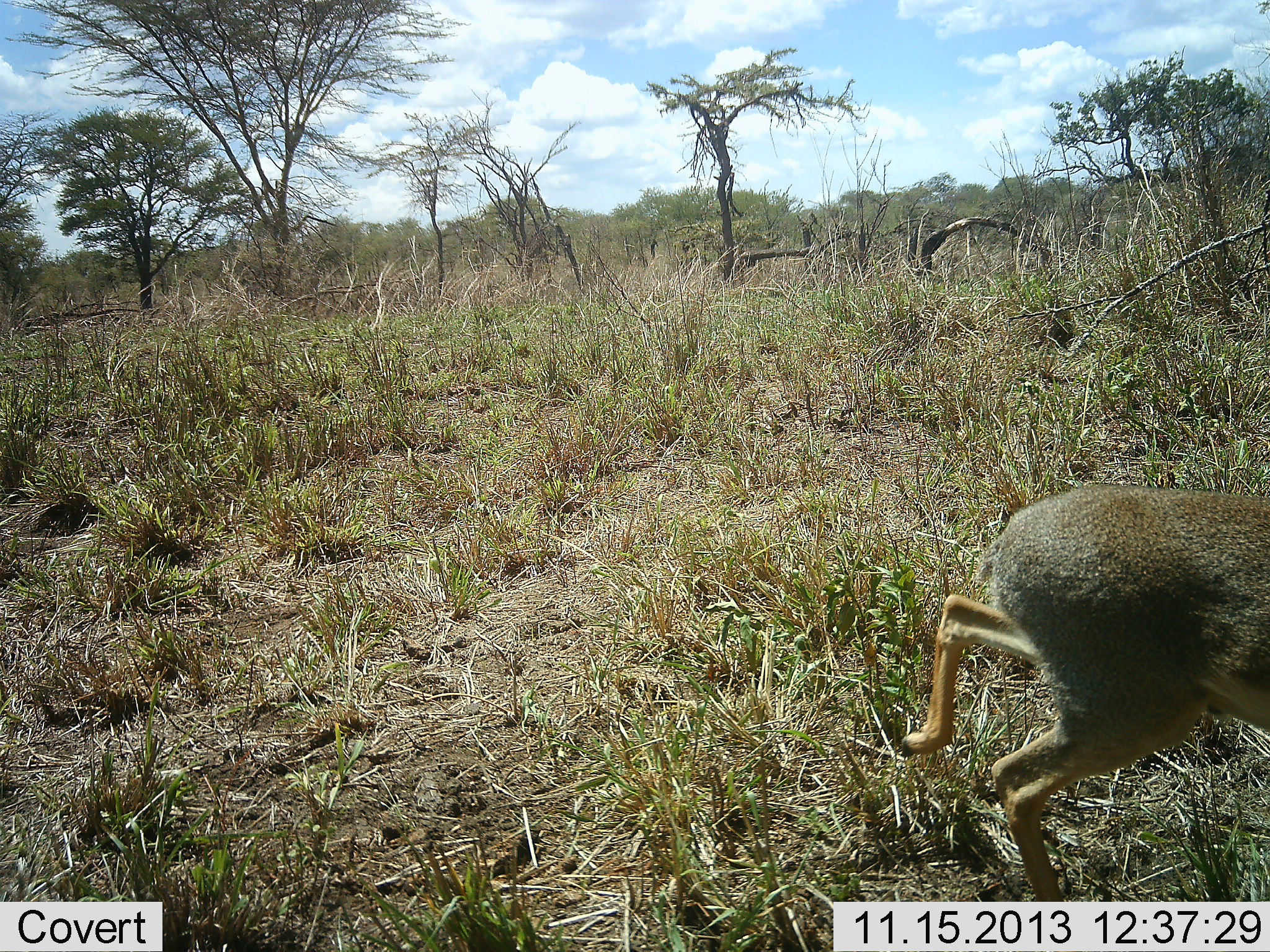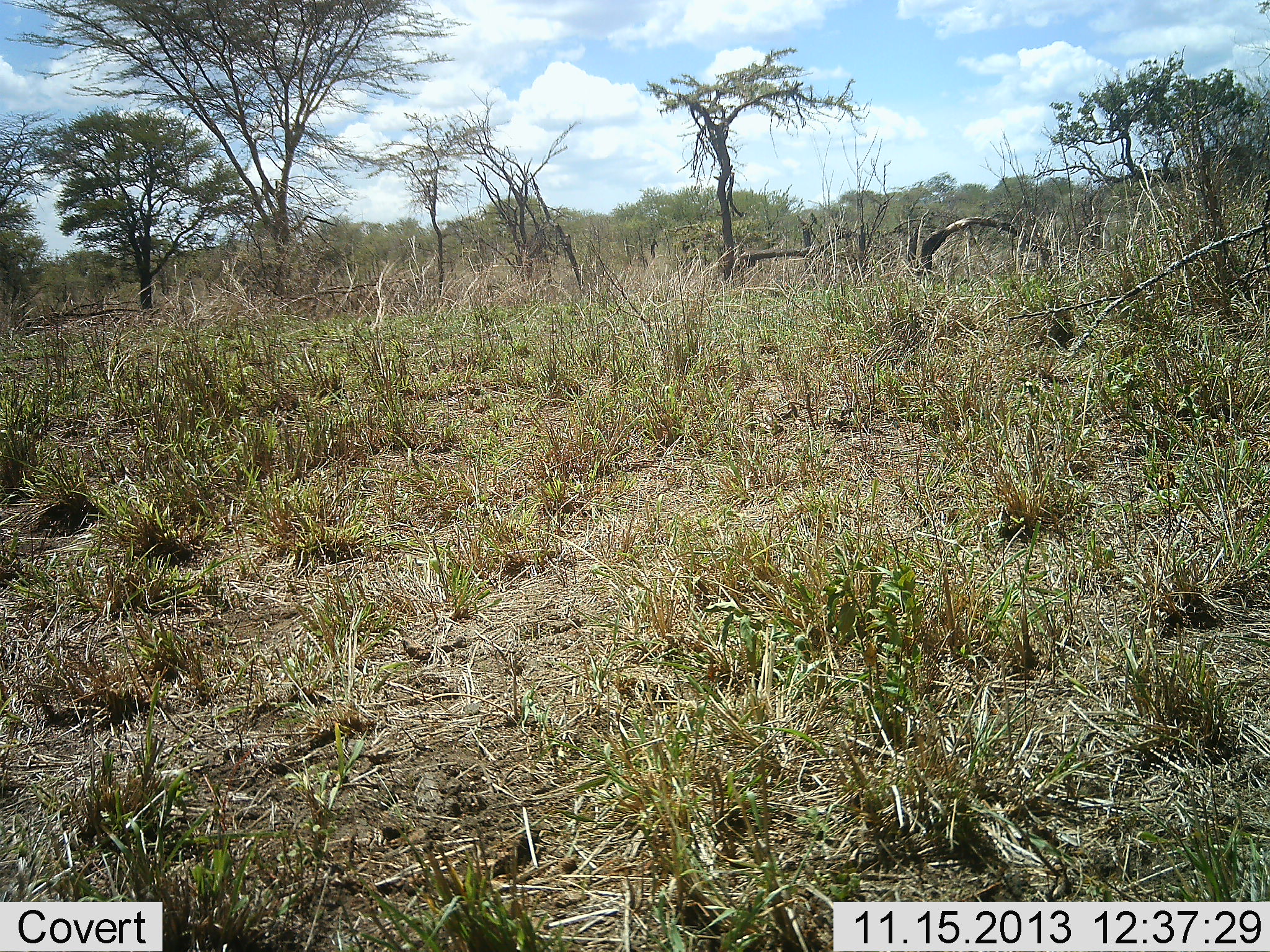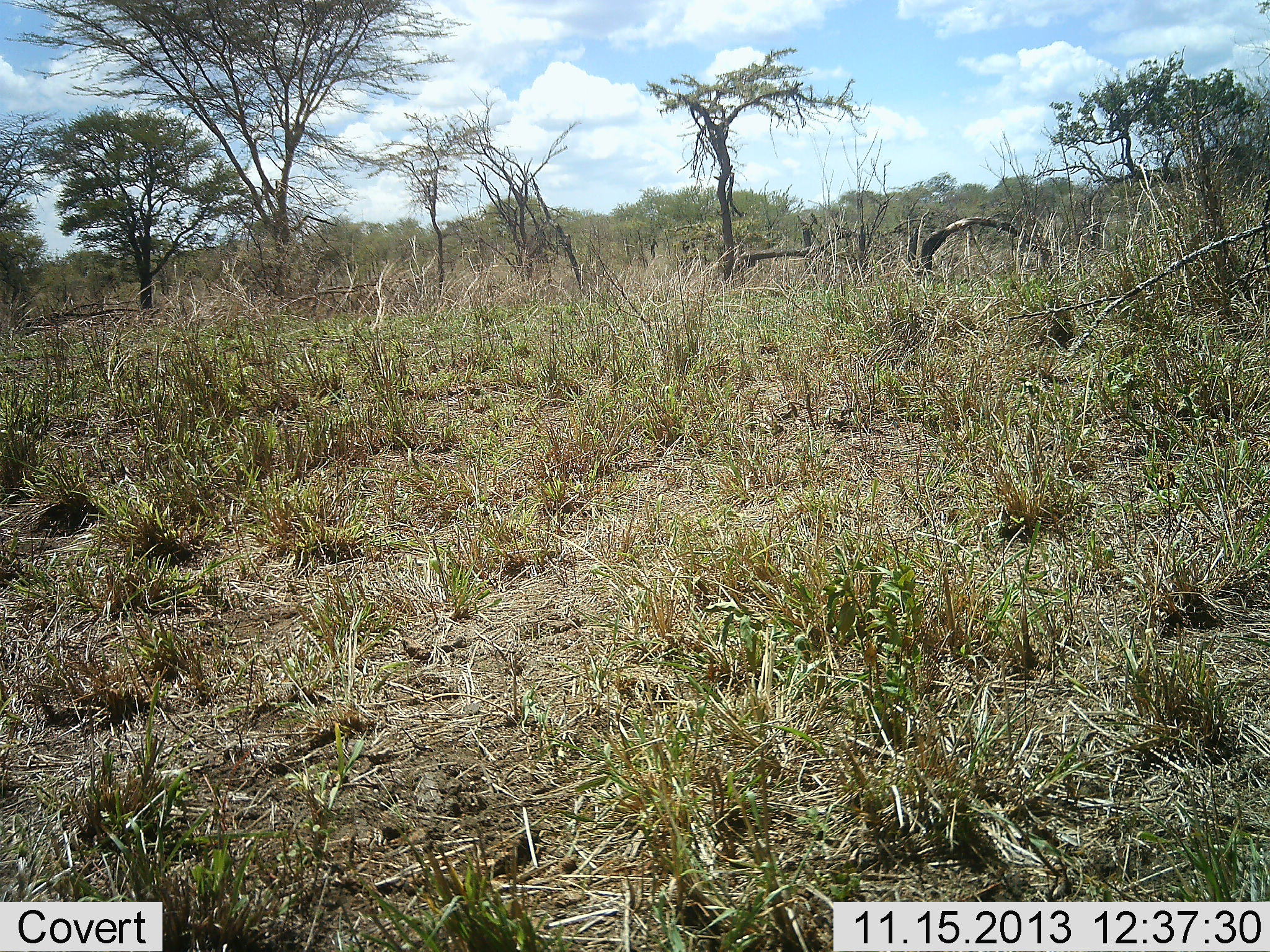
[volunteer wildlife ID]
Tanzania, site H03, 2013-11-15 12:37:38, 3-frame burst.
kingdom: Animalia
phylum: Chordata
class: Mammalia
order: Artiodactyla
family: Bovidae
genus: Madoqua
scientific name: Madoqua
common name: dikdik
Dikdik (Madoqua), count 1. Behavior (volunteer vote fractions): standing 0%, resting 0%, moving 100%, interacting 0%. Young present (vote fraction): 0%. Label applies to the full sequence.